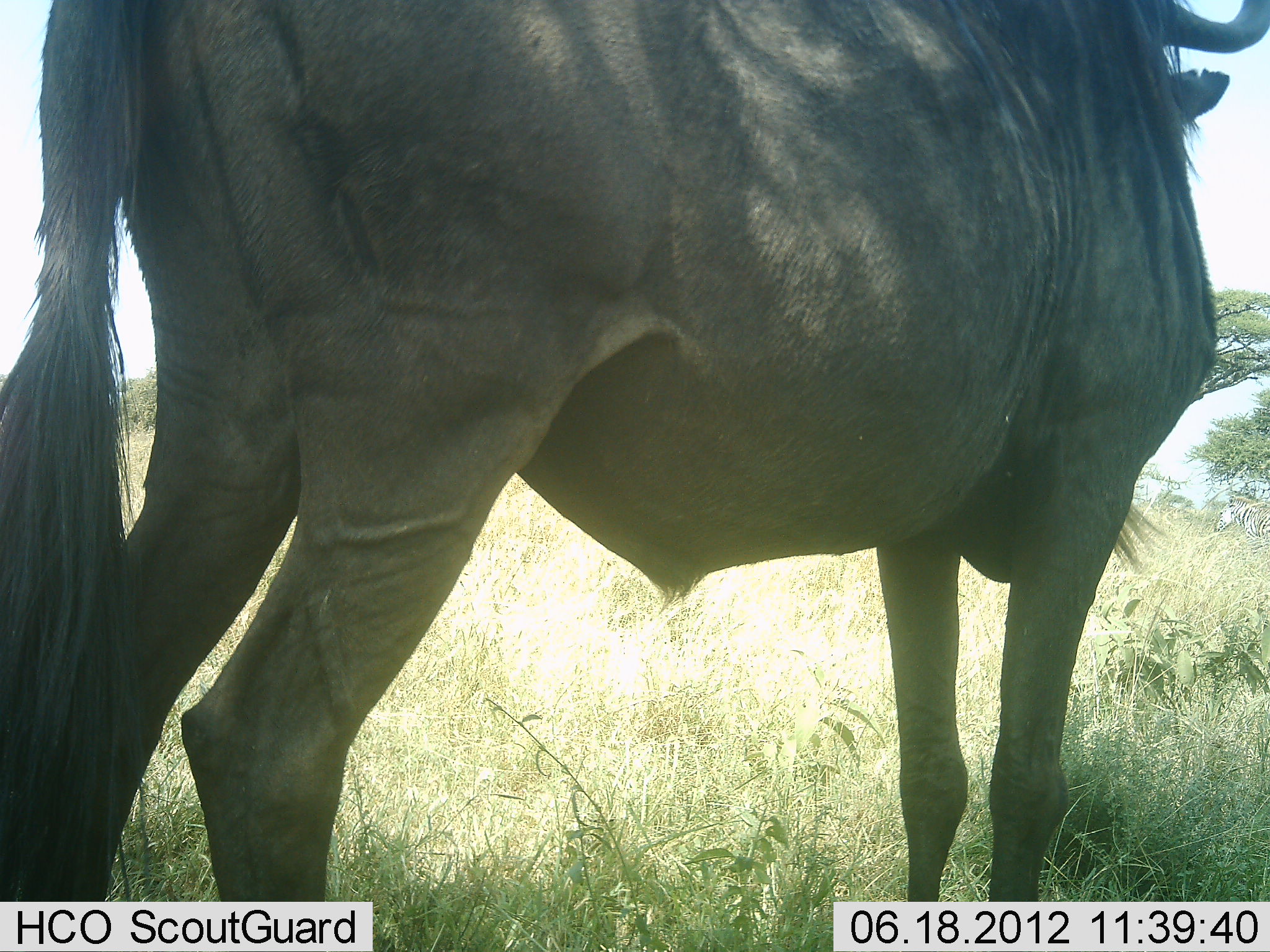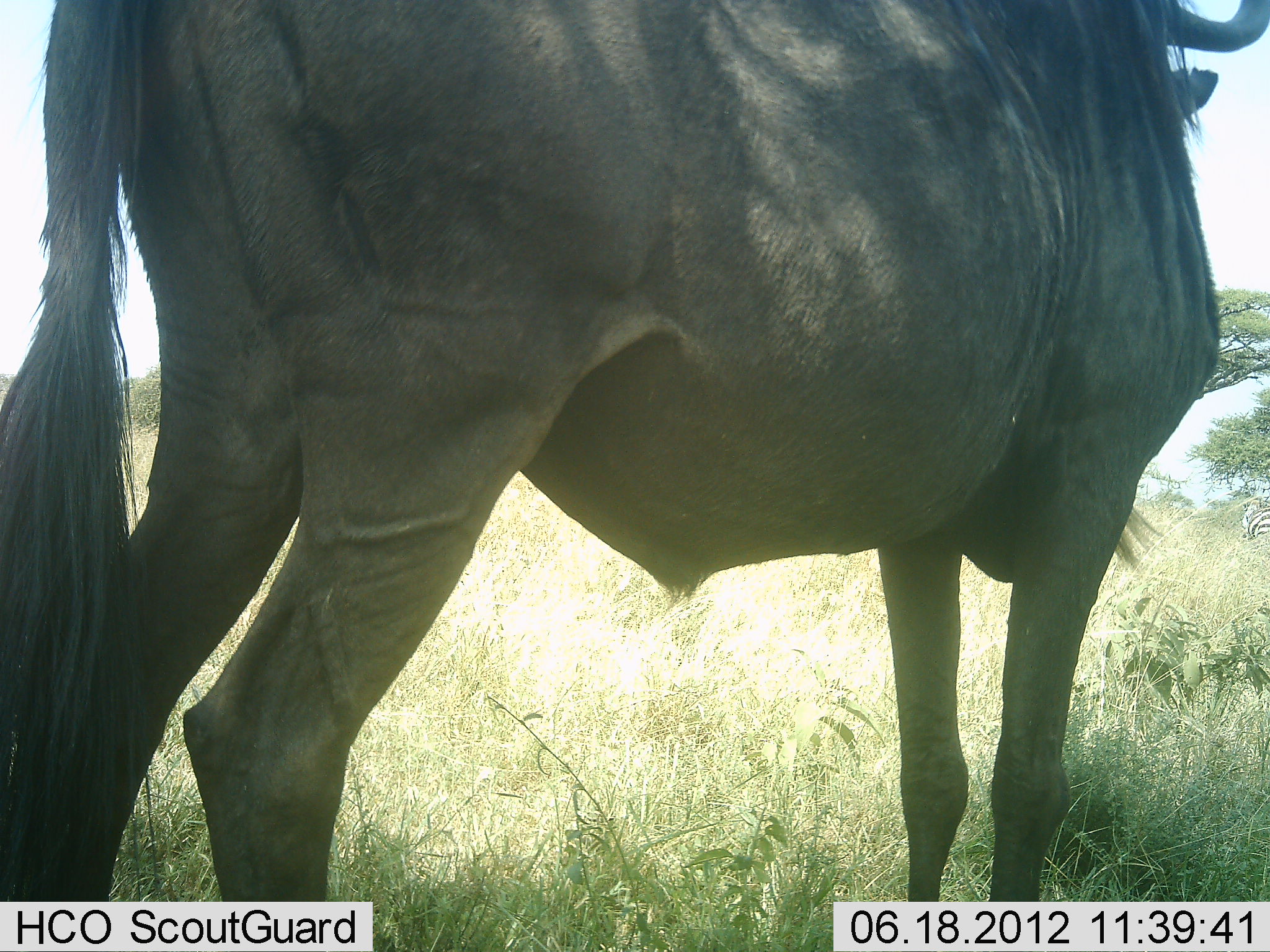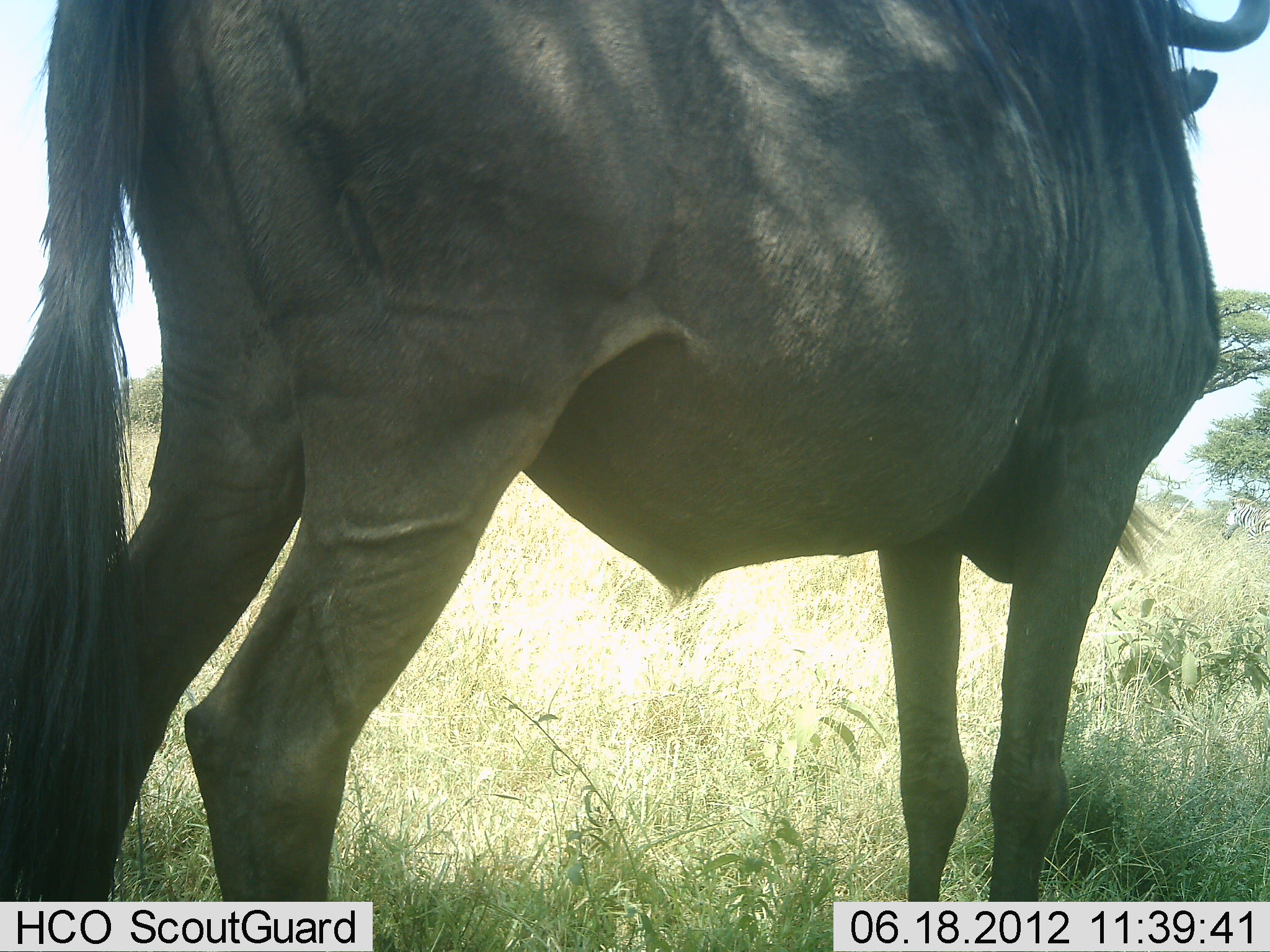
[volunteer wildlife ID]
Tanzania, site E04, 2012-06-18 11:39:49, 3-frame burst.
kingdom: Animalia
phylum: Chordata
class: Mammalia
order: Artiodactyla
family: Bovidae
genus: Connochaetes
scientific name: Connochaetes taurinus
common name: blue wildebeest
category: wildebeest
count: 1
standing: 100%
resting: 0%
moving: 0%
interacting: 0%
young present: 0%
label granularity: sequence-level